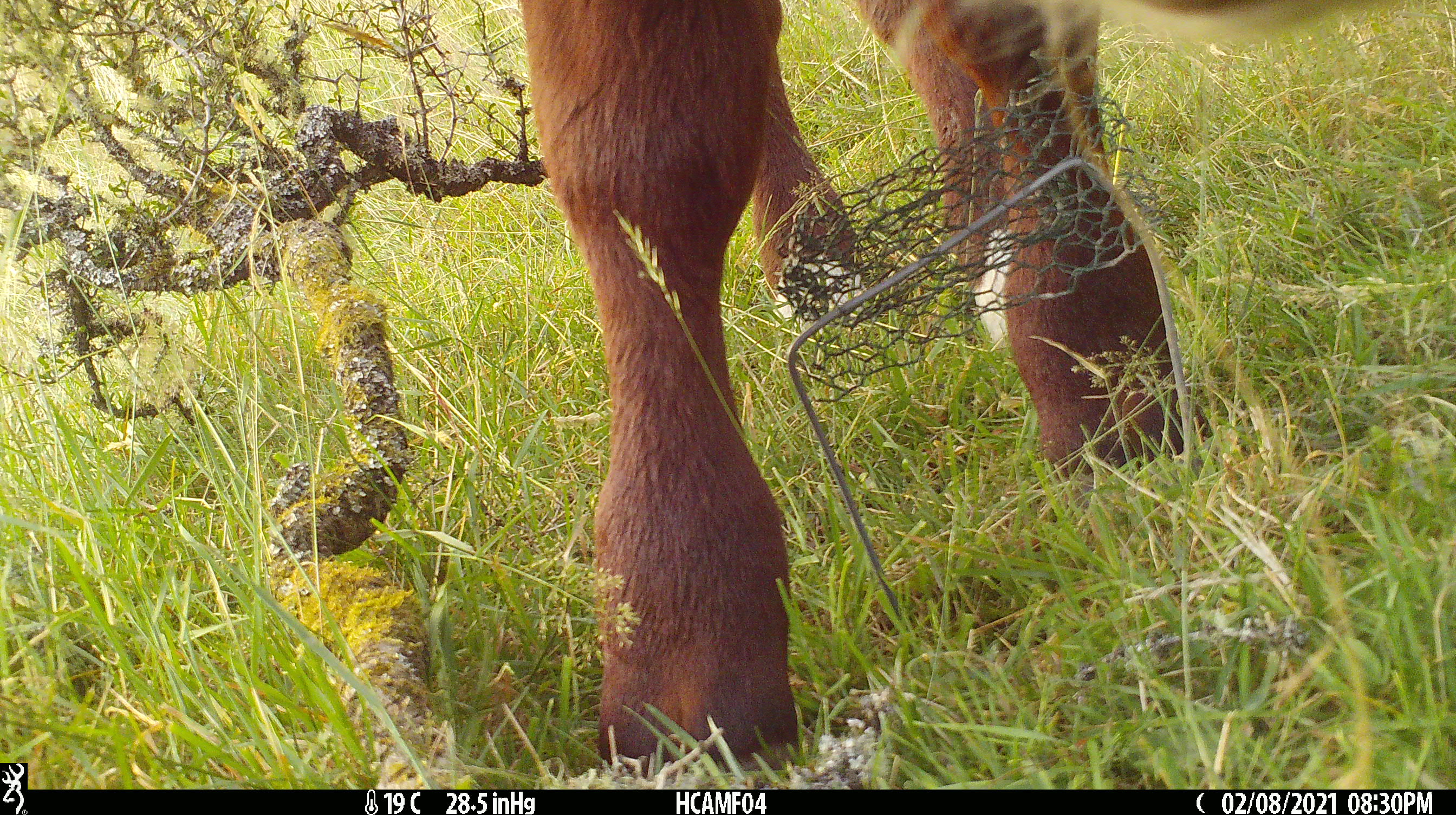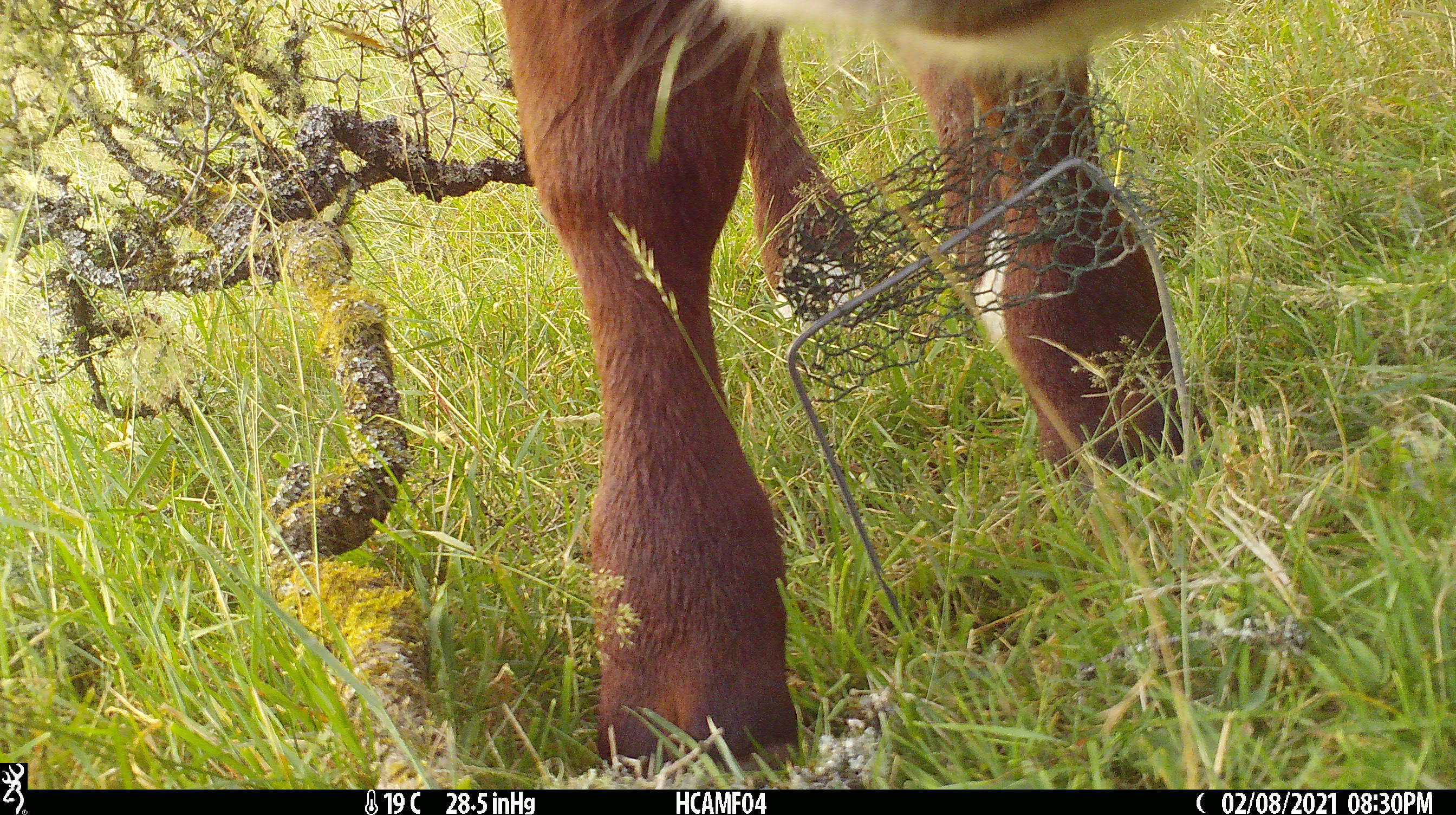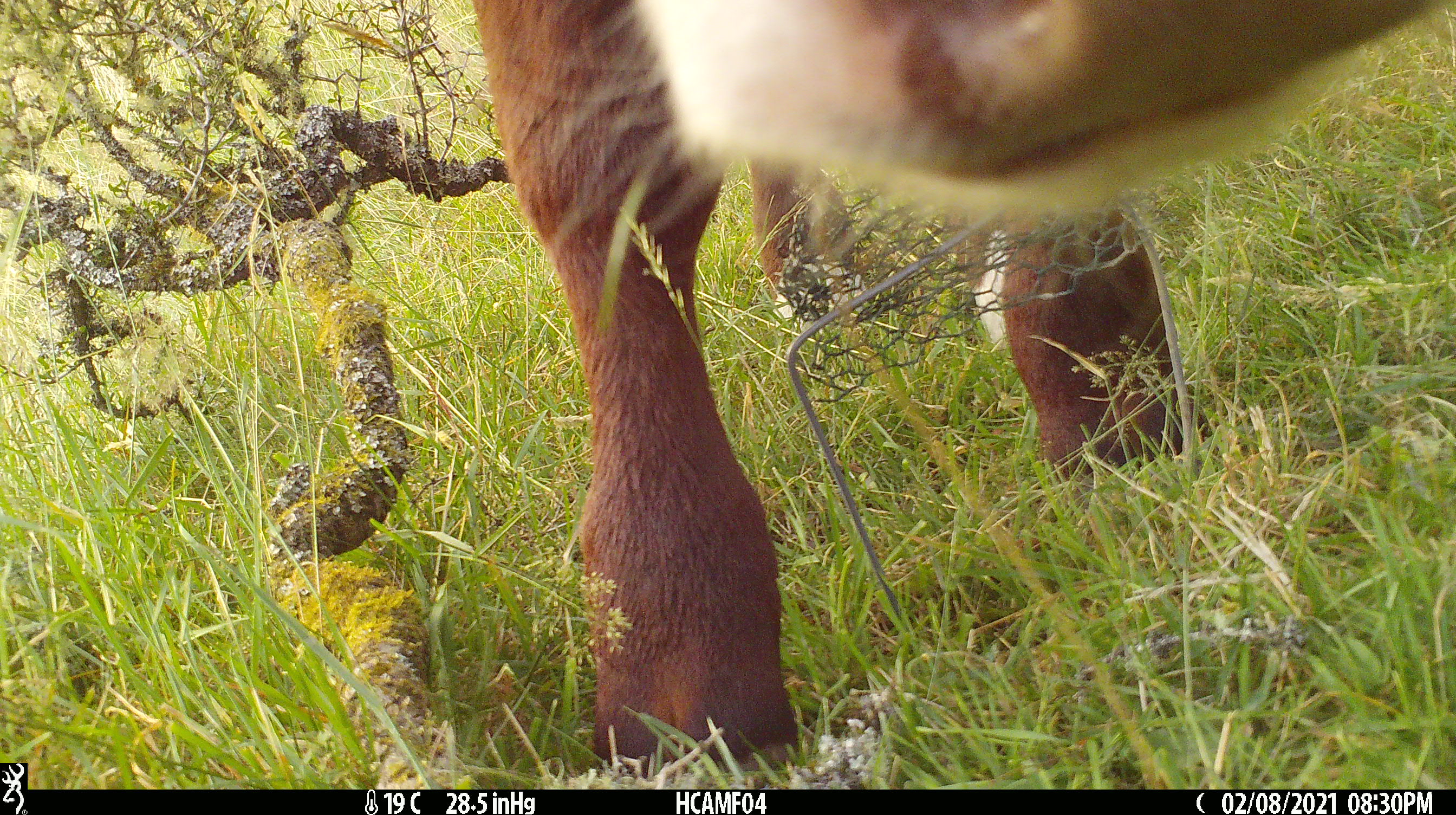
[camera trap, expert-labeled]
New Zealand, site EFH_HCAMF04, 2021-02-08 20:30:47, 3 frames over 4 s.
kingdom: Animalia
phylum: Chordata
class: Mammalia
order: Artiodactyla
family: Bovidae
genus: Bos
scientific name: Bos taurus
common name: domestic cow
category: cow